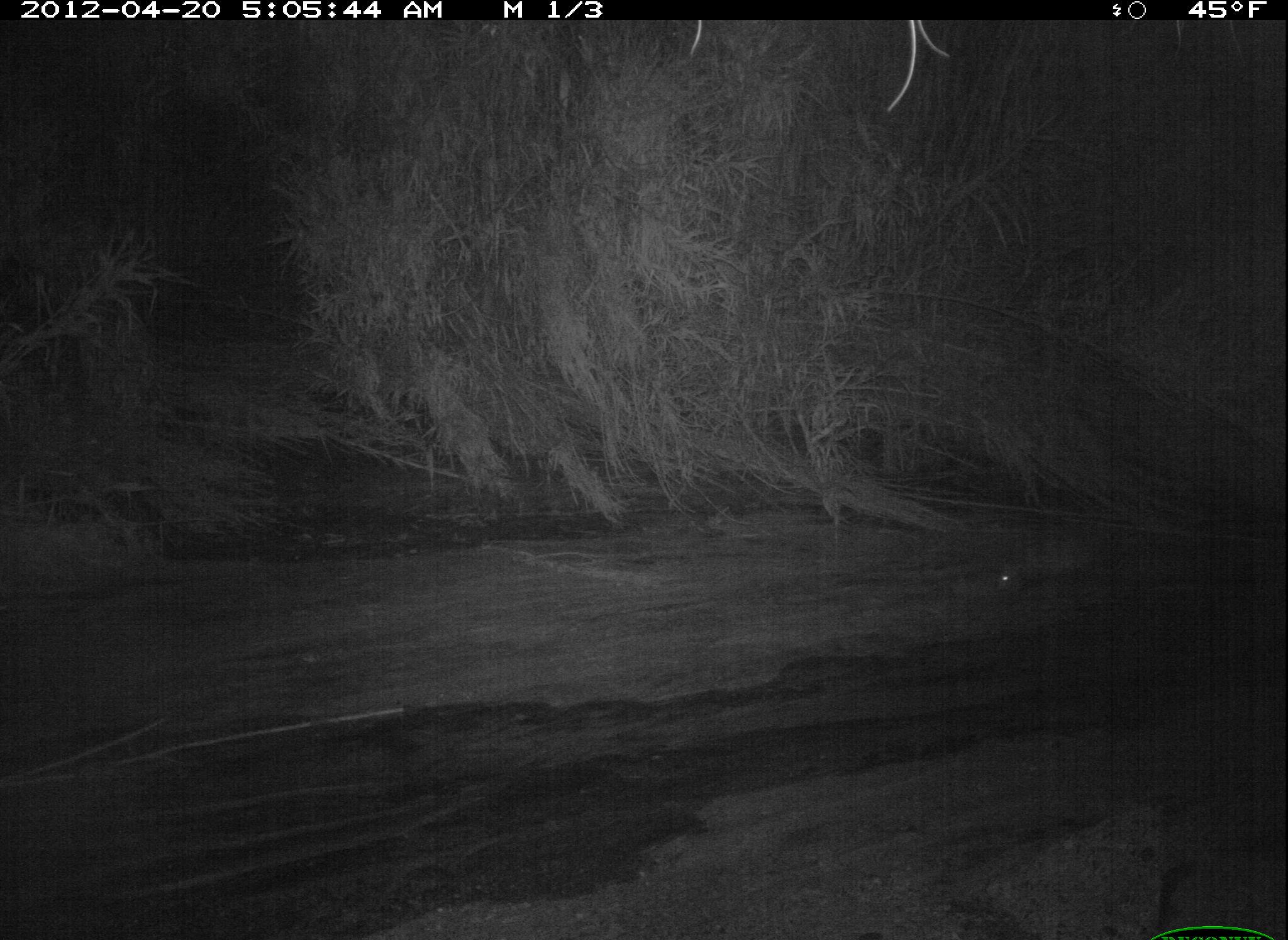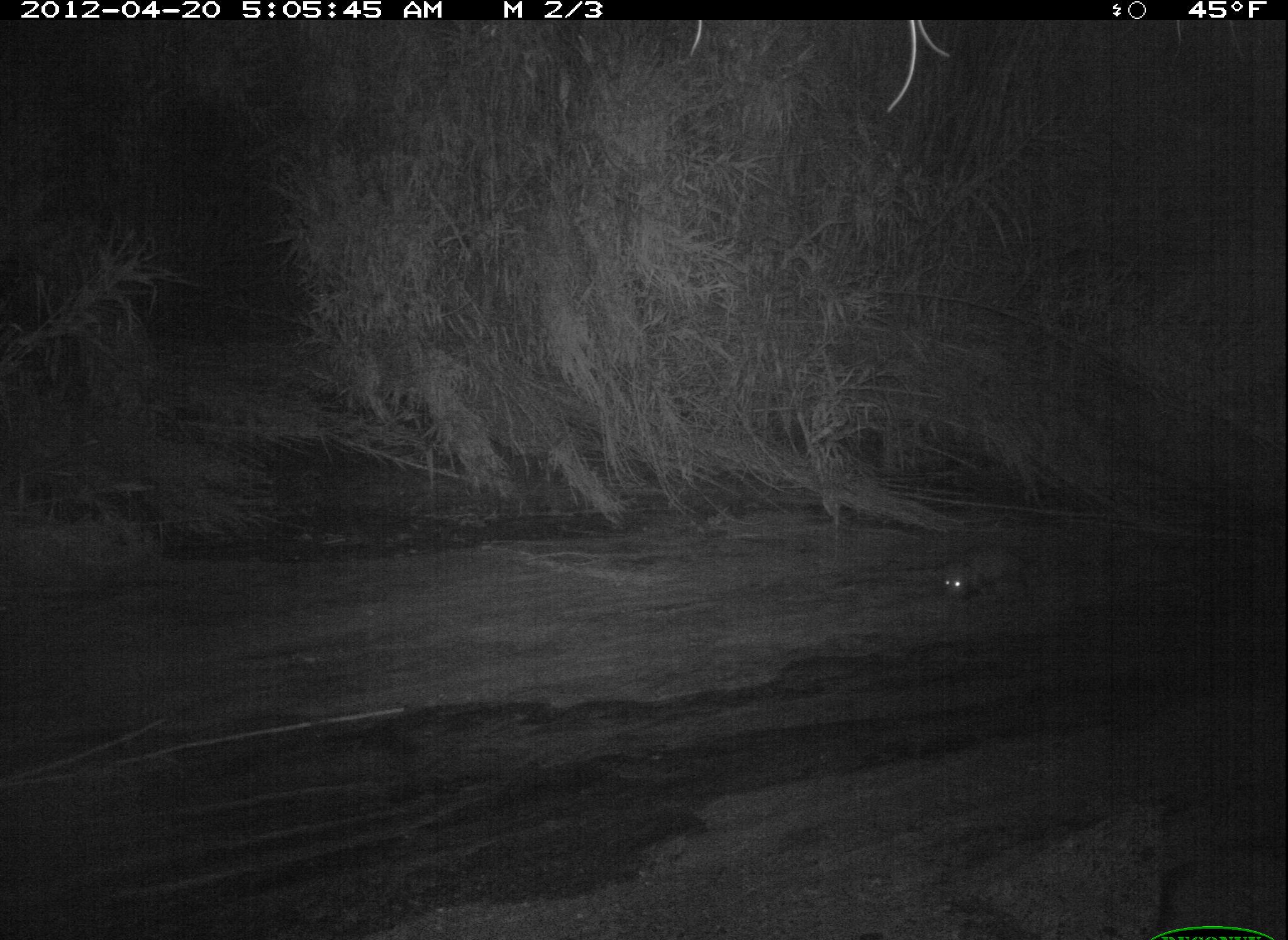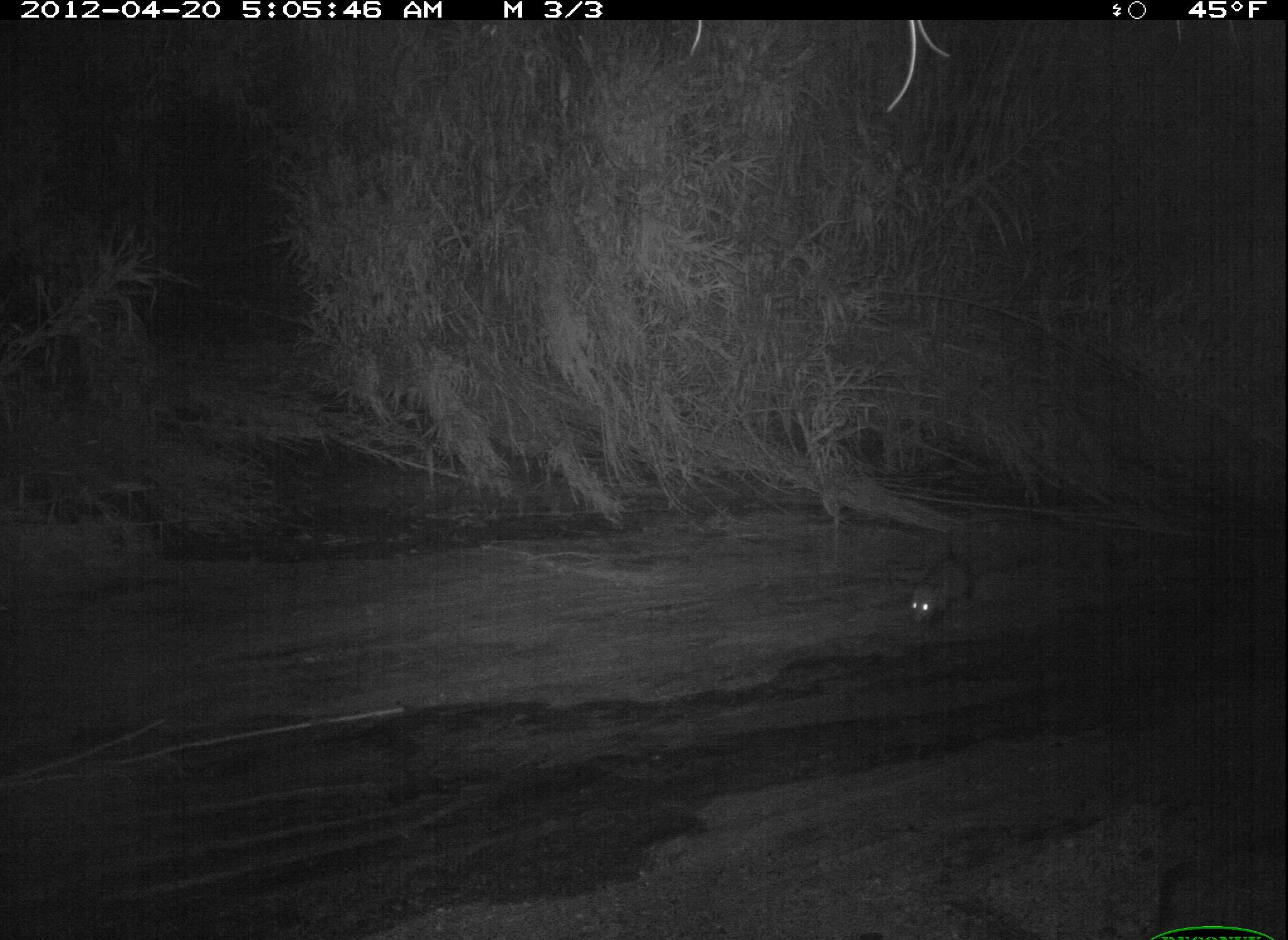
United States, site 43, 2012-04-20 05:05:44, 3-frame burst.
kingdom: Animalia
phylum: Chordata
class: Mammalia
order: Didelphimorphia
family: Didelphidae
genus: Didelphis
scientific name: Didelphis virginiana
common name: virginia opossum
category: opossum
Opossum (virginia opossum) (Didelphis virginiana).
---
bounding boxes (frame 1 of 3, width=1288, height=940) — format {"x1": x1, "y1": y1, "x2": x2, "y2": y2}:
opossum: {"x1": 945, "y1": 512, "x2": 1117, "y2": 631}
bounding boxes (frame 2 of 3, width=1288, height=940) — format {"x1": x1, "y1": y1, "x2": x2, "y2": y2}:
opossum: {"x1": 918, "y1": 522, "x2": 1063, "y2": 614}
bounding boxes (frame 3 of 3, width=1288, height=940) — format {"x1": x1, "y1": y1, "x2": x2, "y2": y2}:
opossum: {"x1": 894, "y1": 543, "x2": 993, "y2": 643}